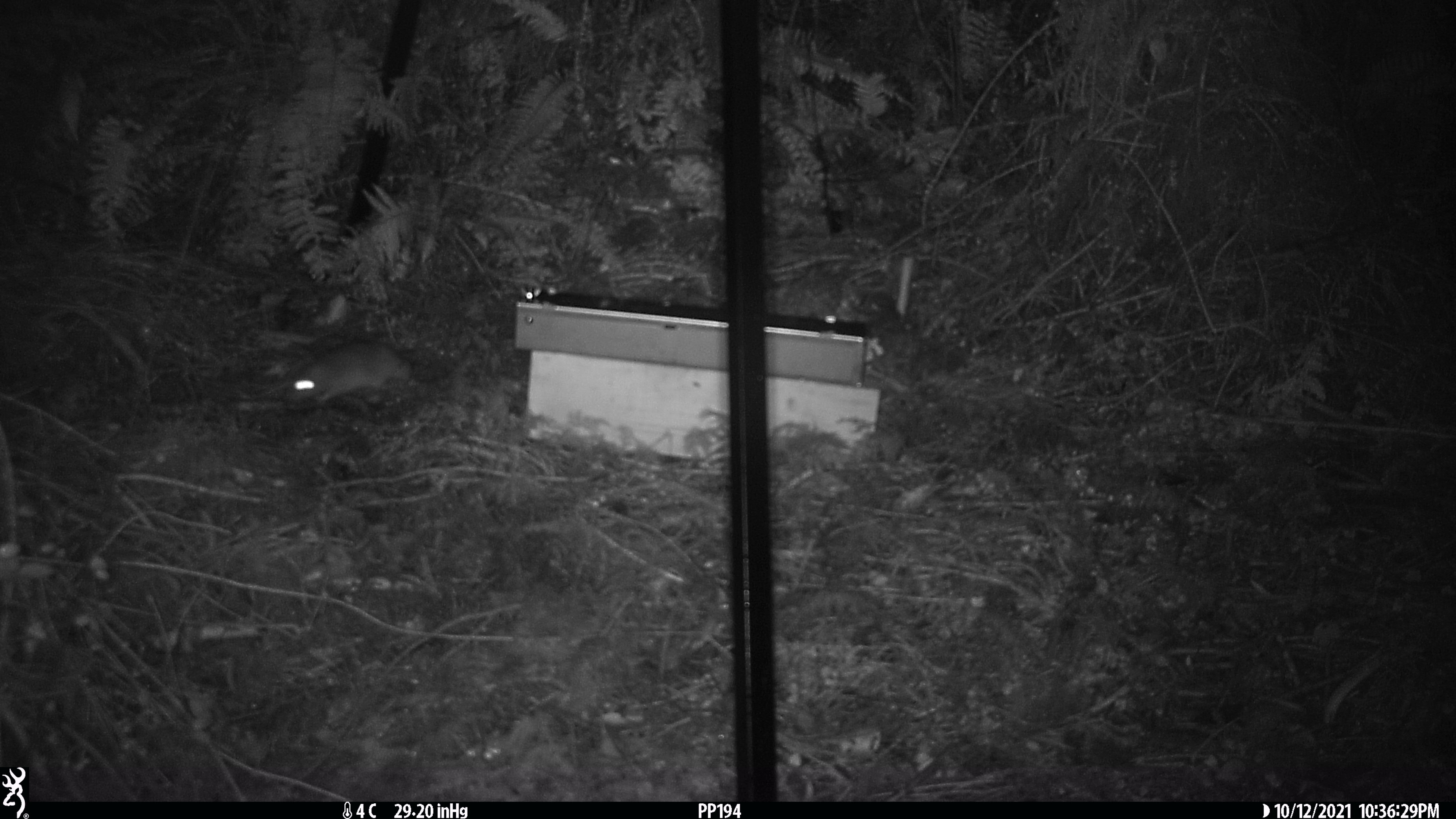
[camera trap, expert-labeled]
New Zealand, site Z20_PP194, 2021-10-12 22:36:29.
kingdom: Animalia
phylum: Chordata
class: Mammalia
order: Rodentia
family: Muridae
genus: Rattus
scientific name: Rattus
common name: rat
Rat (Rattus).